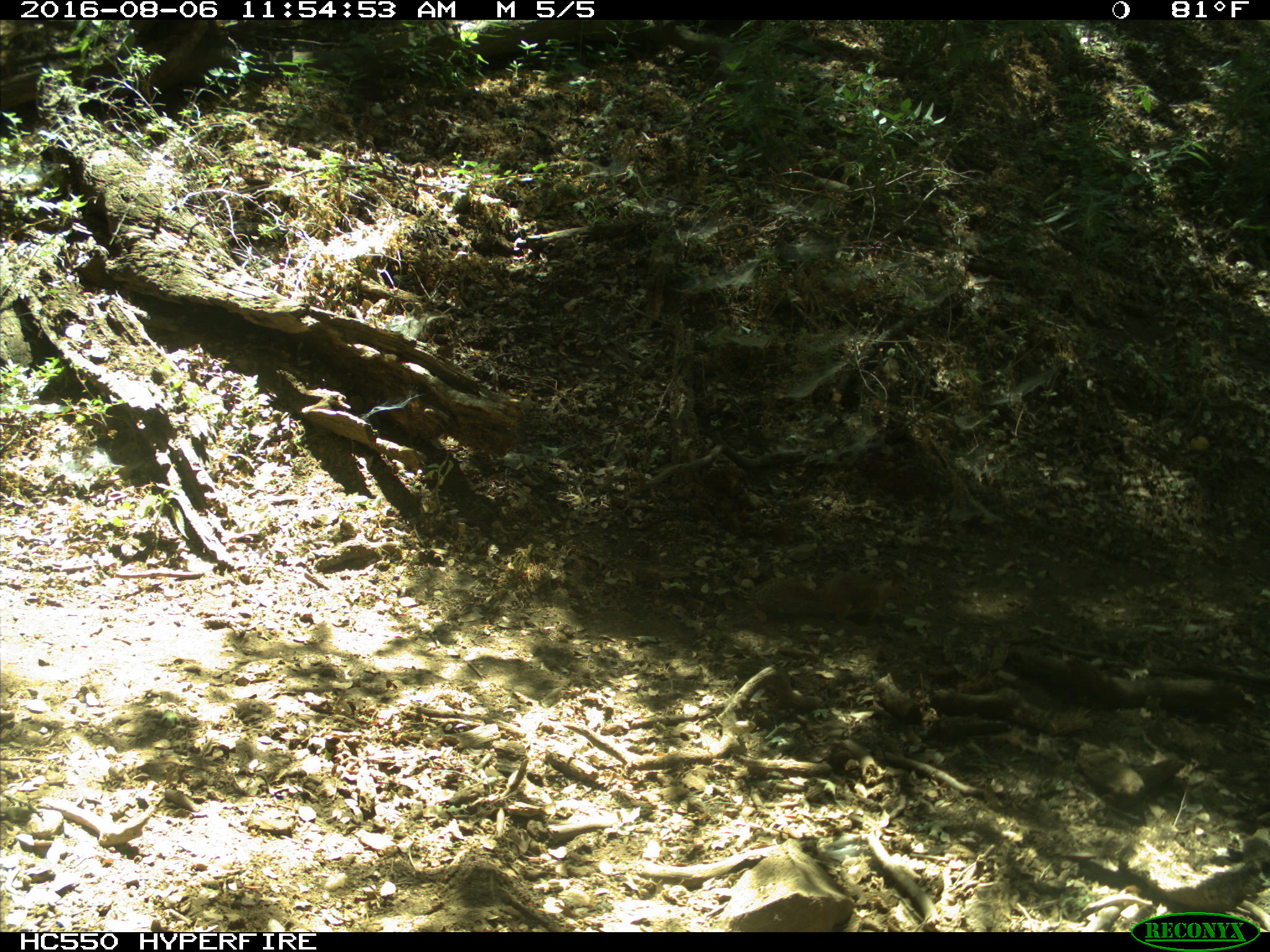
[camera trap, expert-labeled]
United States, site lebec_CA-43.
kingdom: Animalia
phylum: Chordata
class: Mammalia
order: Rodentia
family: Sciuridae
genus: Otospermophilus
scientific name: Otospermophilus beecheyi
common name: california ground squirrel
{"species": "Otospermophilus beecheyi (california ground squirrel)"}